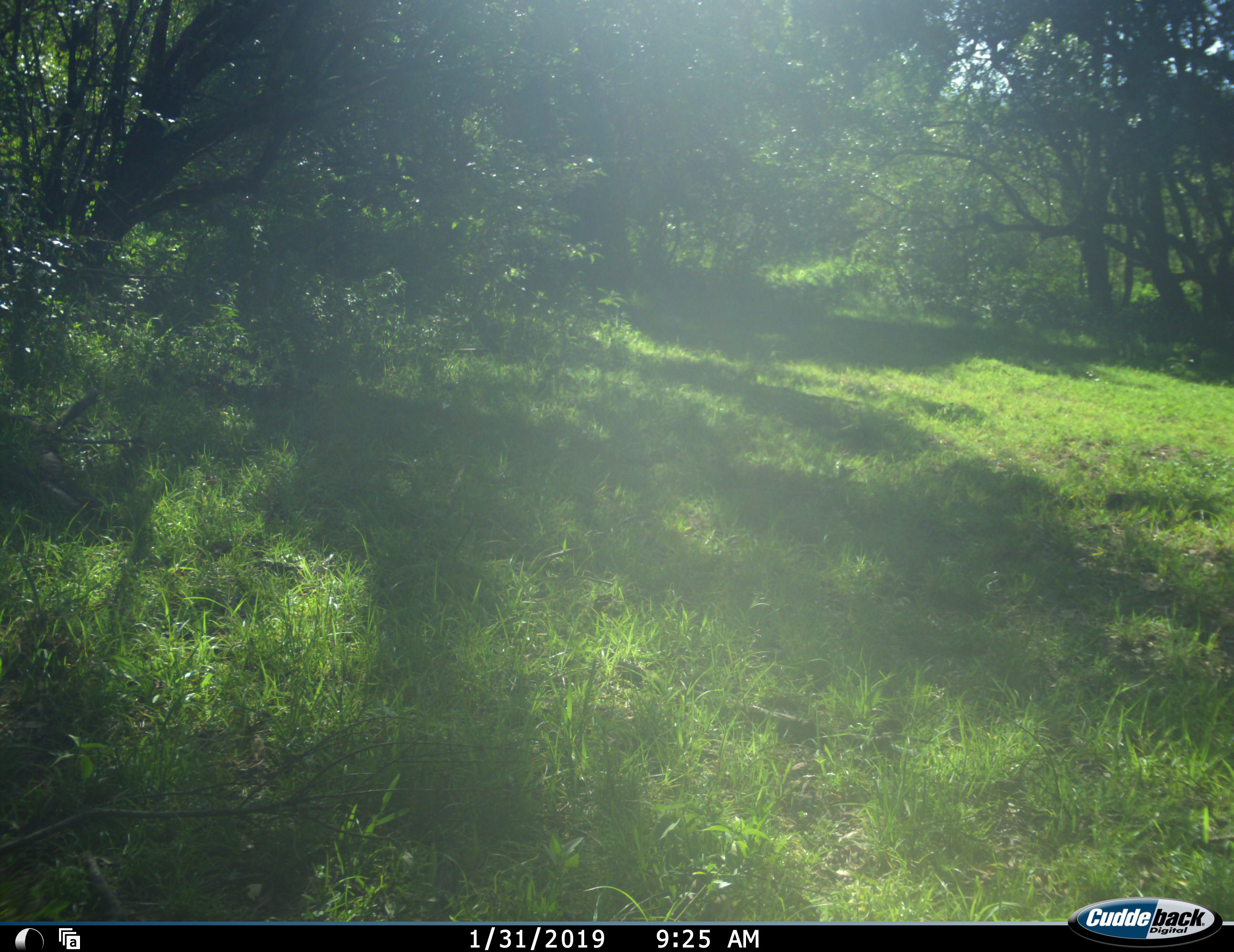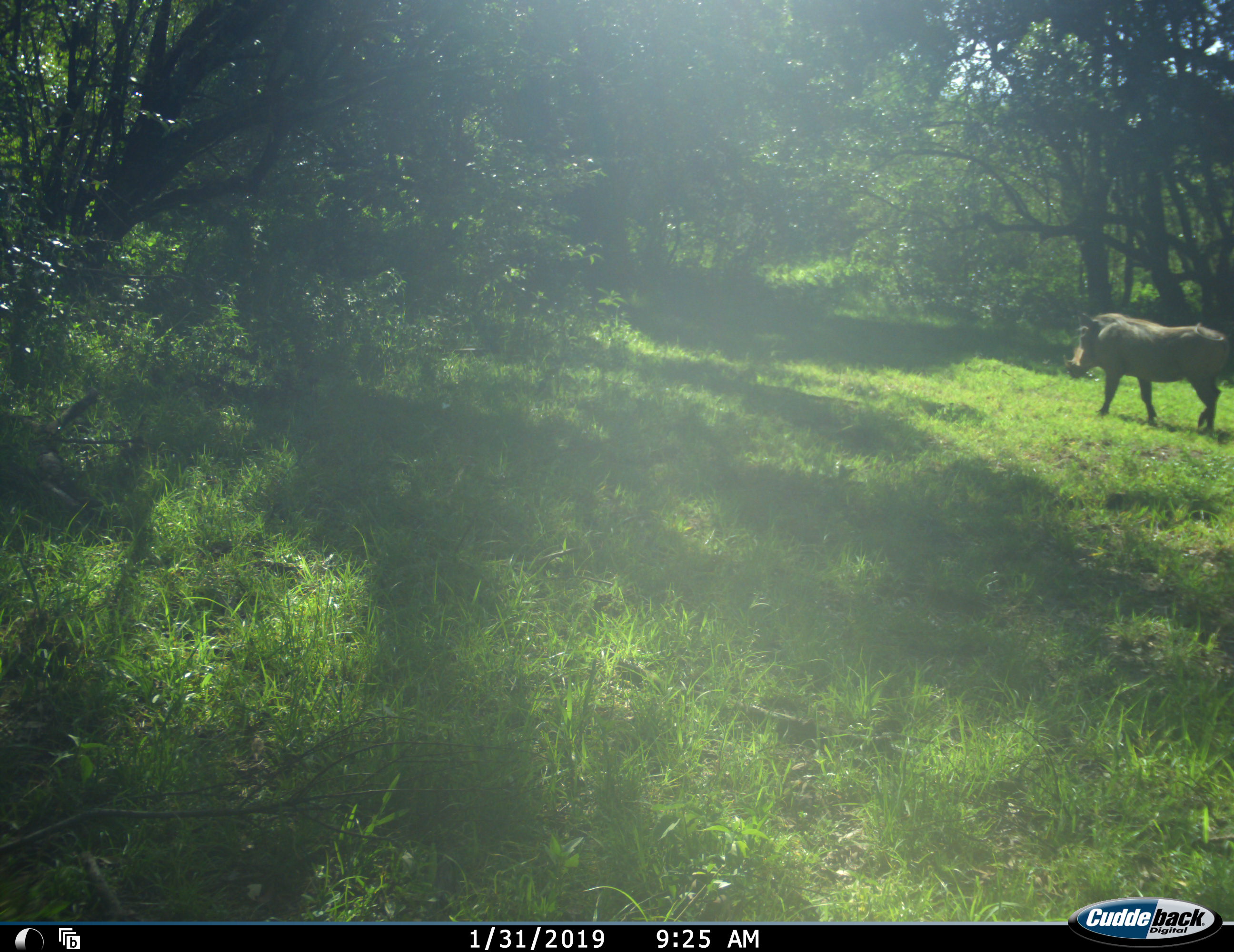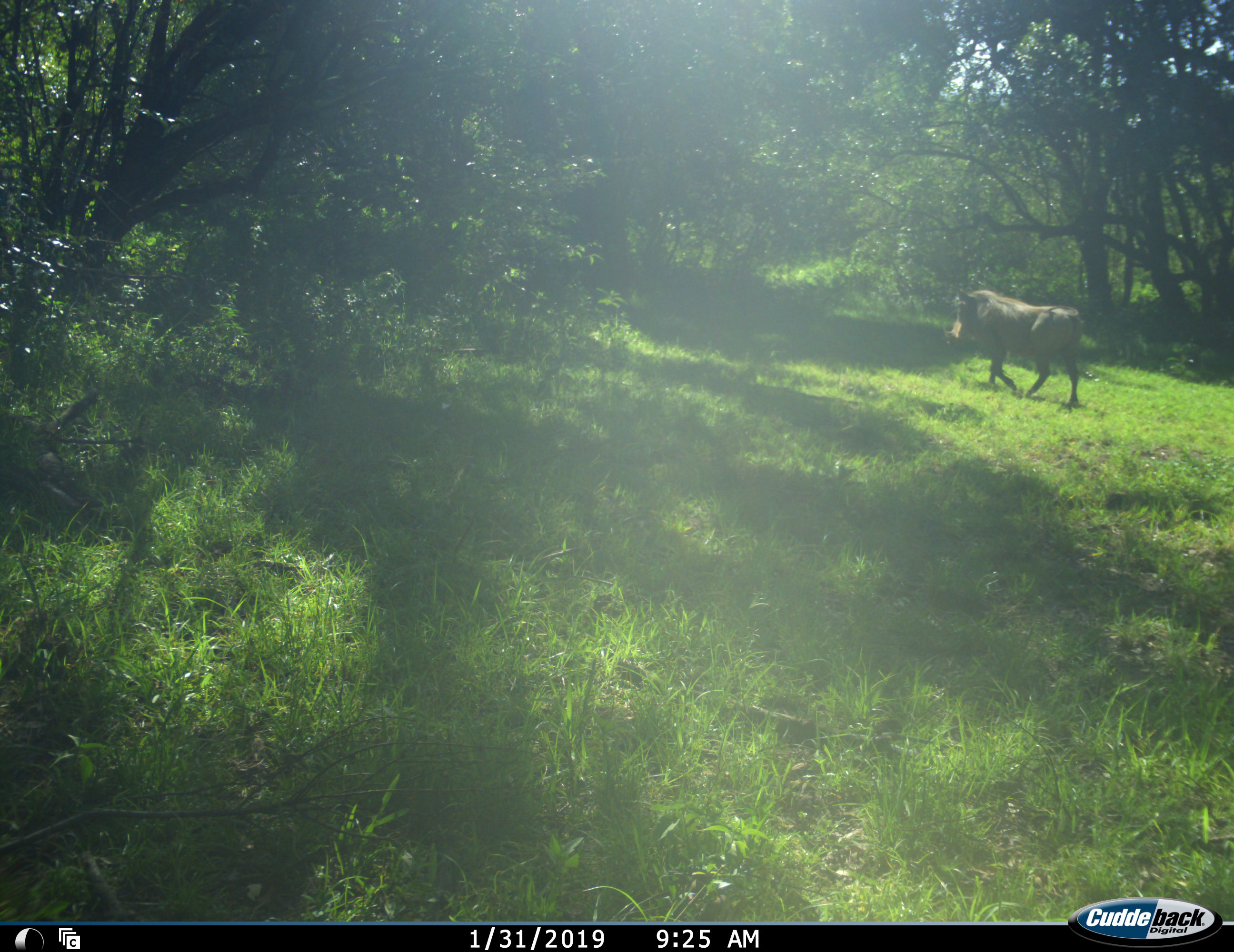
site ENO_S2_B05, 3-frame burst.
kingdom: Animalia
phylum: Chordata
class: Mammalia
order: Artiodactyla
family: Suidae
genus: Phacochoerus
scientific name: Phacochoerus africanus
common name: warthog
Warthog (Phacochoerus africanus), count 1. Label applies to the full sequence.